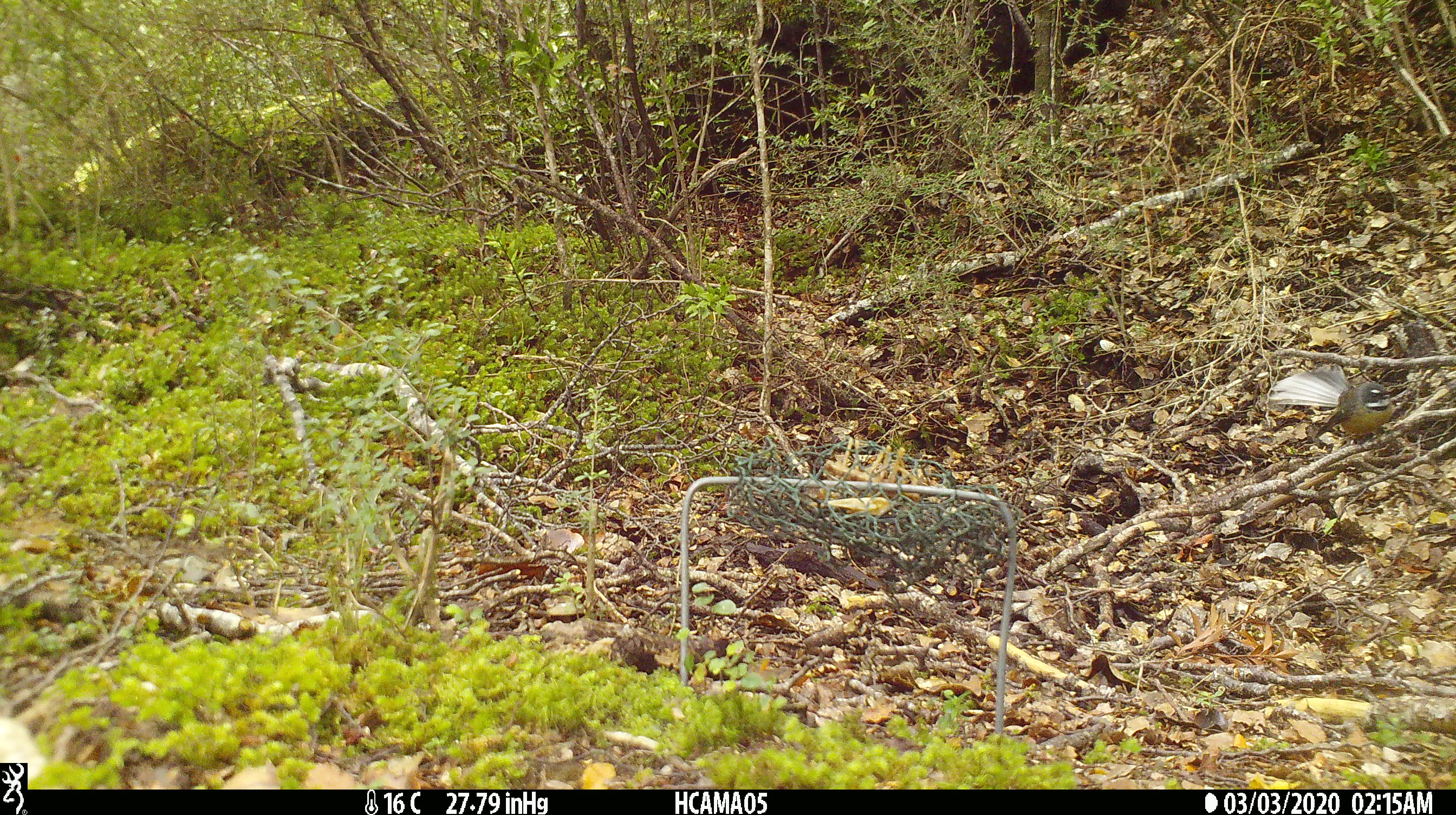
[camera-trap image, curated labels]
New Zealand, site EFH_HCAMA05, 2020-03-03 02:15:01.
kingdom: Animalia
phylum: Chordata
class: Aves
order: Passeriformes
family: Rhipiduridae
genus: Rhipidura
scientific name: Rhipidura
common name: fantails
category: fantail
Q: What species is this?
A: Fantail (fantails) (Rhipidura).